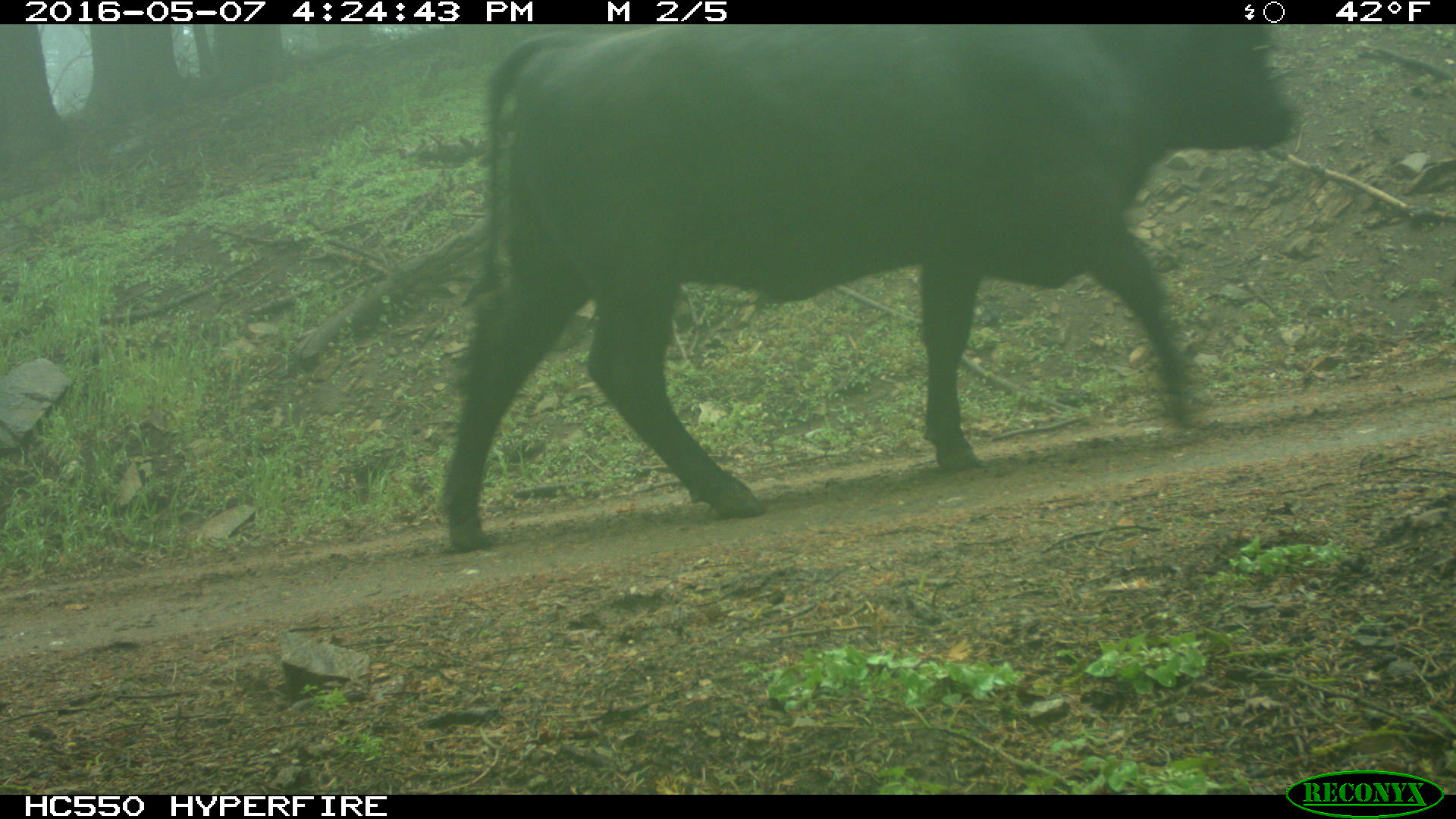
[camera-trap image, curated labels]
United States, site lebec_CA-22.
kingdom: Animalia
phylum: Chordata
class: Mammalia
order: Artiodactyla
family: Bovidae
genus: Bos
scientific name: Bos taurus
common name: domestic cow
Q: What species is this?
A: Bos taurus (domestic cow).